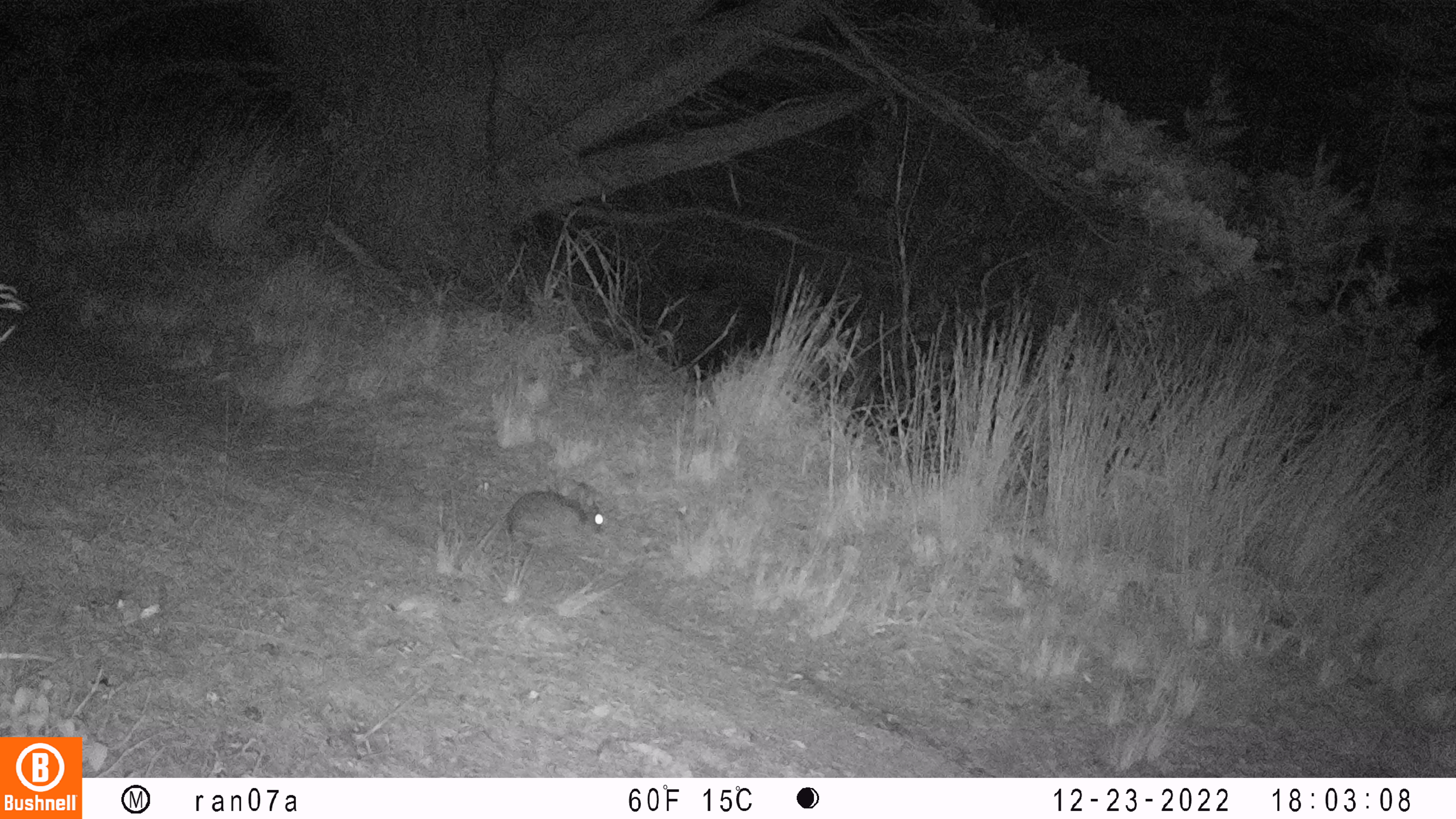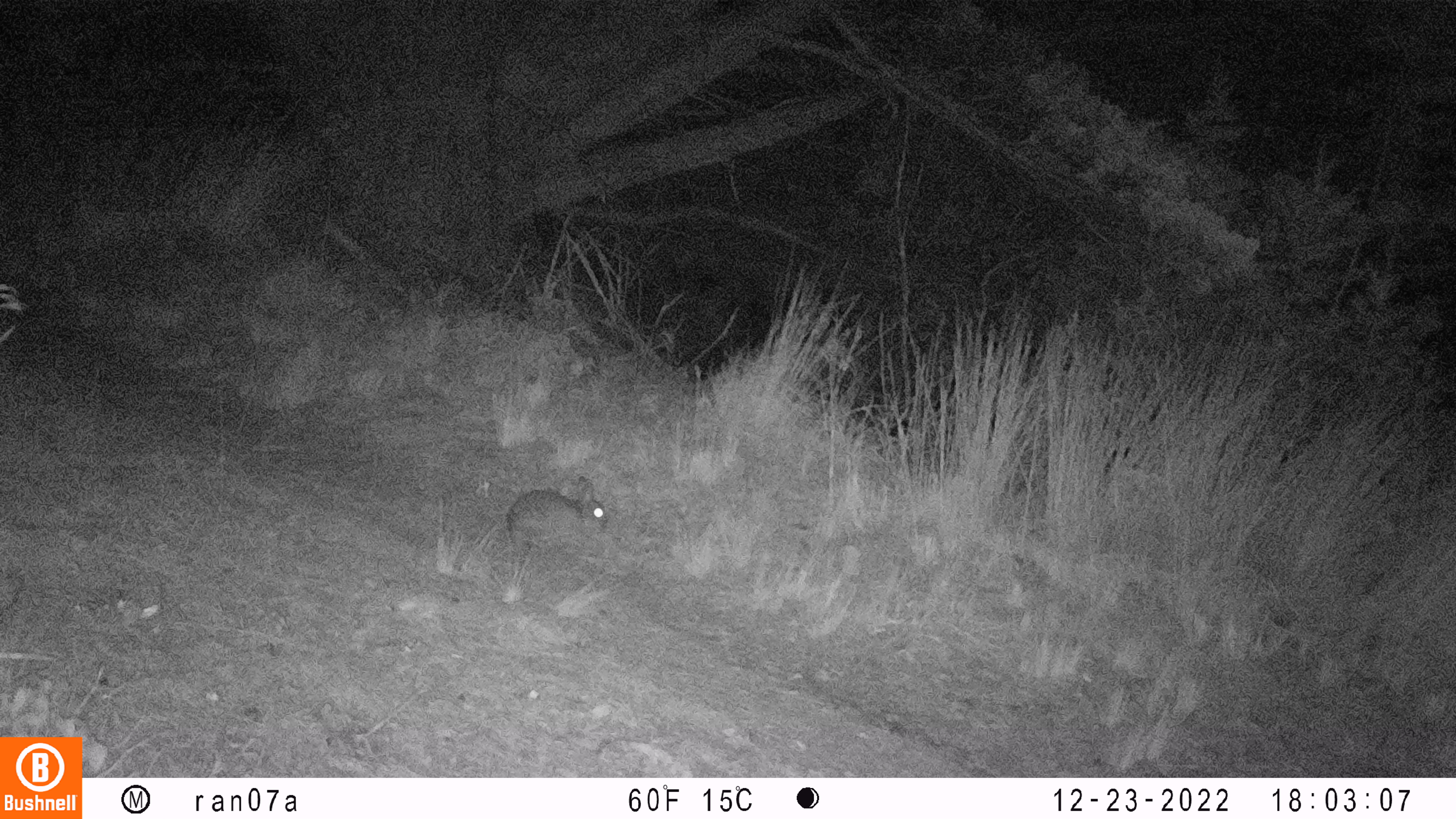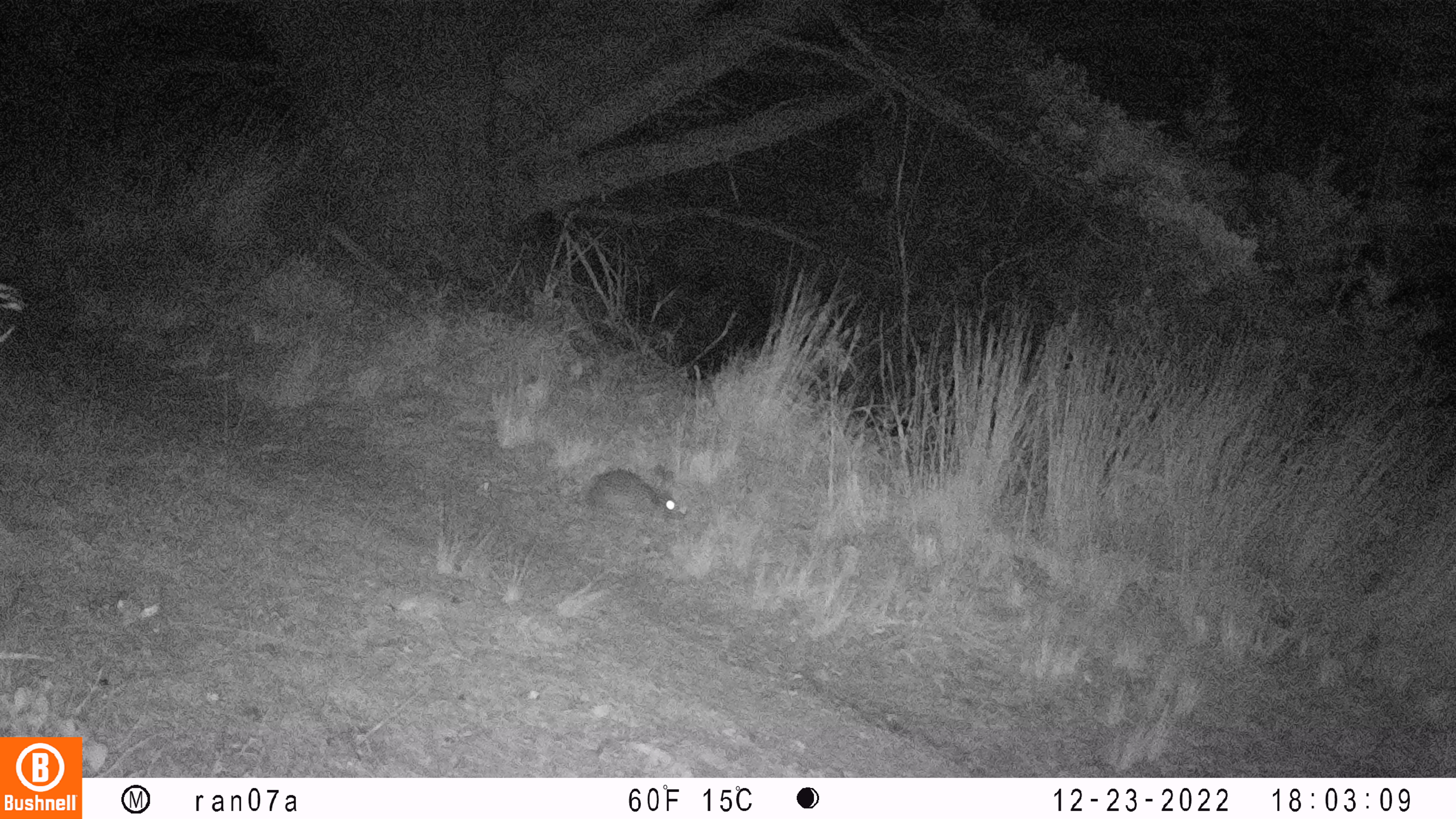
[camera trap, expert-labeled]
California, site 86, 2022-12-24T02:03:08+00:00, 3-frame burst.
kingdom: Animalia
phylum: Chordata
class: Mammalia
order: Lagomorpha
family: Leporidae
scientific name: Leporidae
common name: rabbit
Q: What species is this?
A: Rabbit (Leporidae).